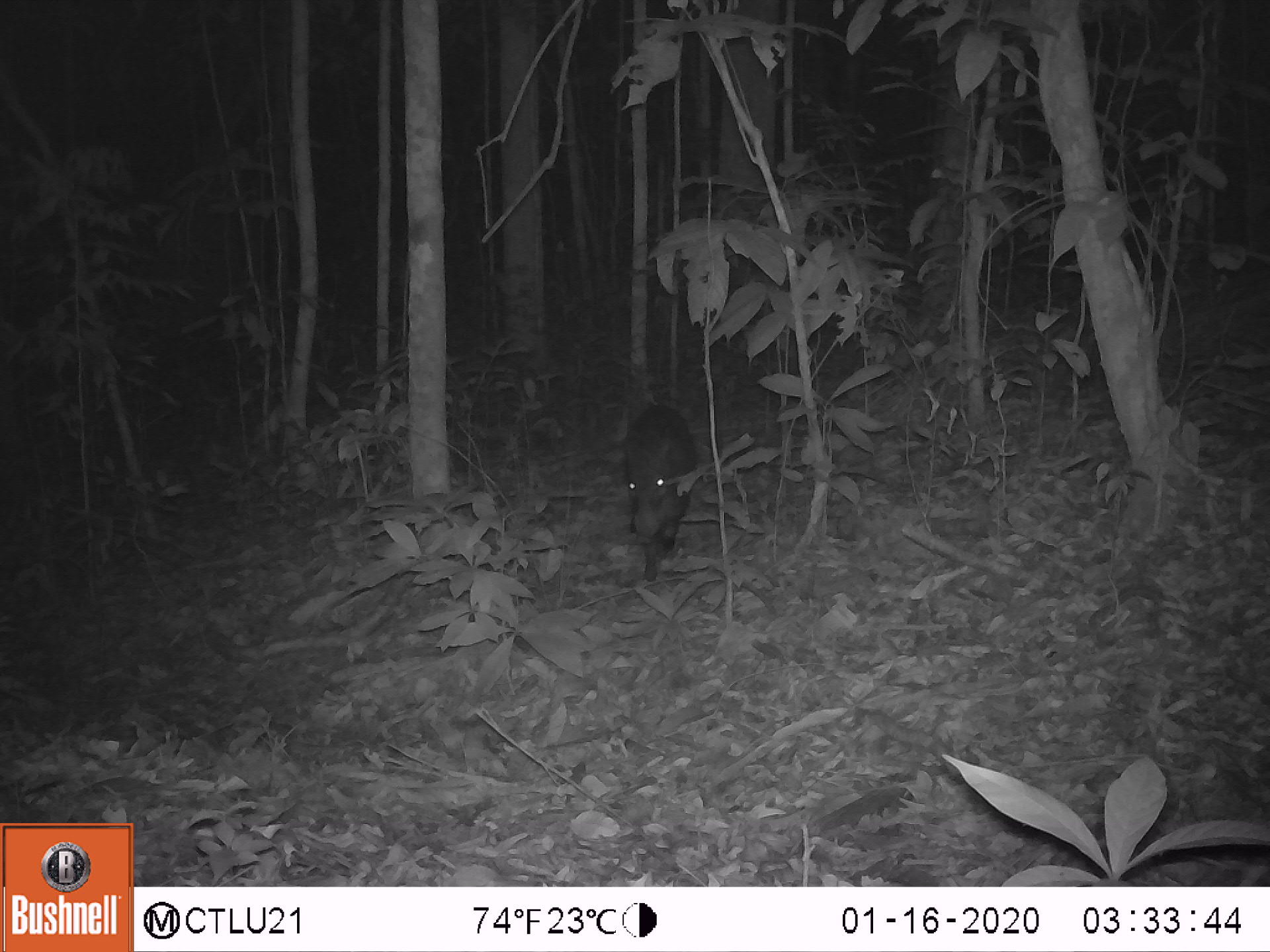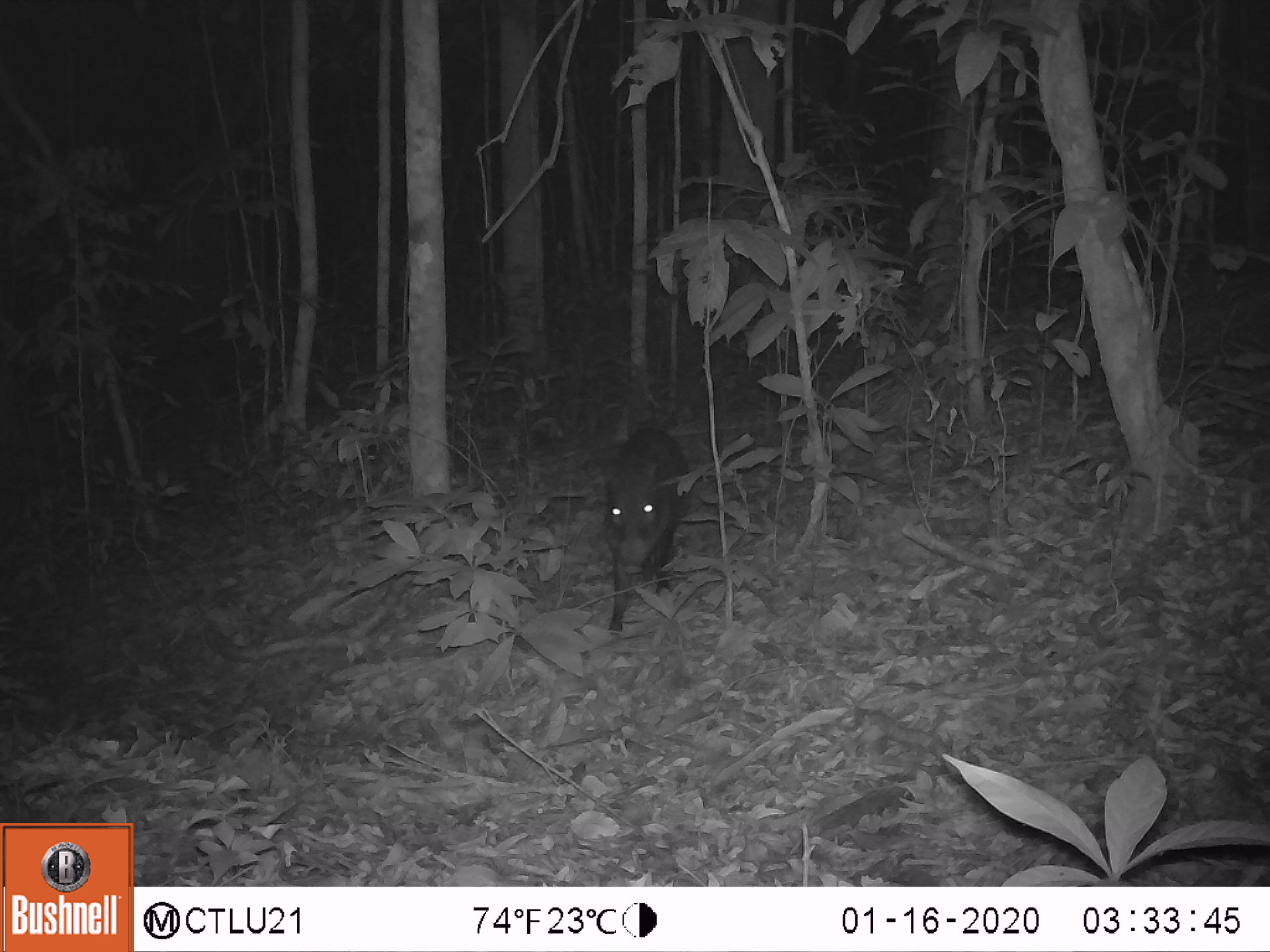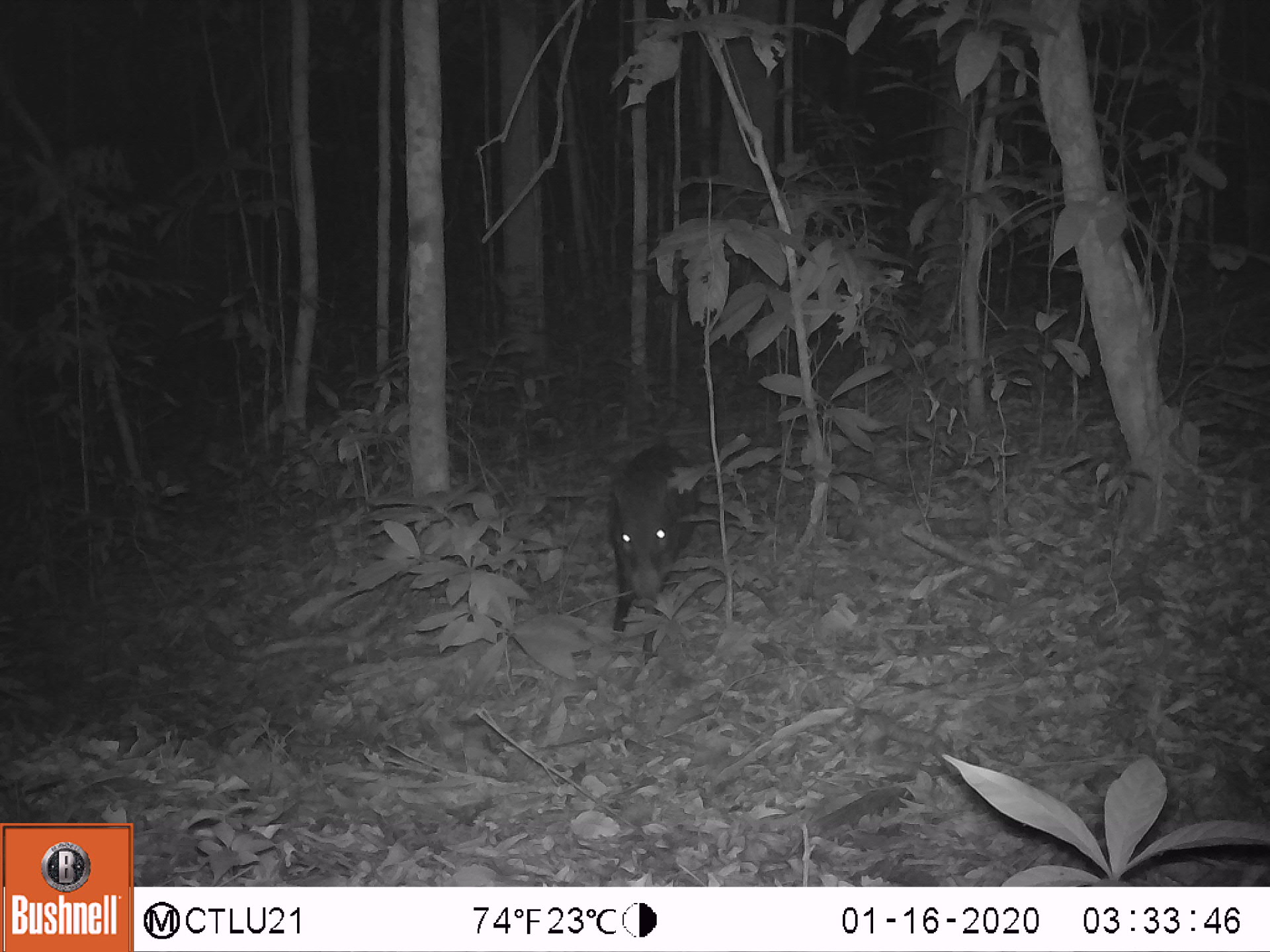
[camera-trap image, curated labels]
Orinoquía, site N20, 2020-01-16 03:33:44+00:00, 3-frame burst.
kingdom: Animalia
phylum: Chordata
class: Mammalia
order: Artiodactyla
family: Tayassuidae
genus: Pecari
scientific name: Pecari tajacu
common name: collared peccary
Collared peccary (Pecari tajacu).